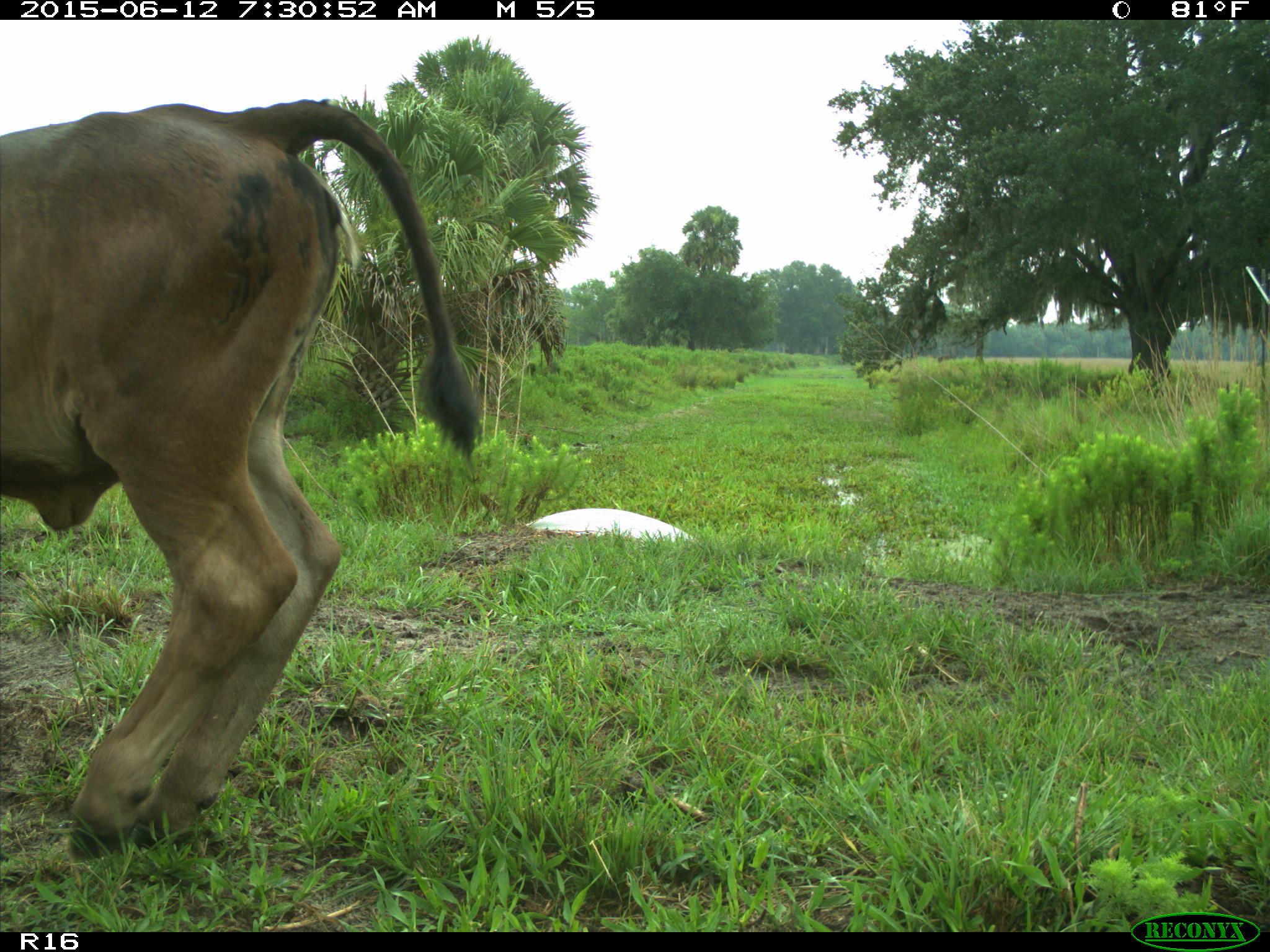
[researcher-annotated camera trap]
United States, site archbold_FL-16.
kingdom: Animalia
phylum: Chordata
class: Mammalia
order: Artiodactyla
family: Bovidae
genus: Bos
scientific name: Bos taurus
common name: domestic cow